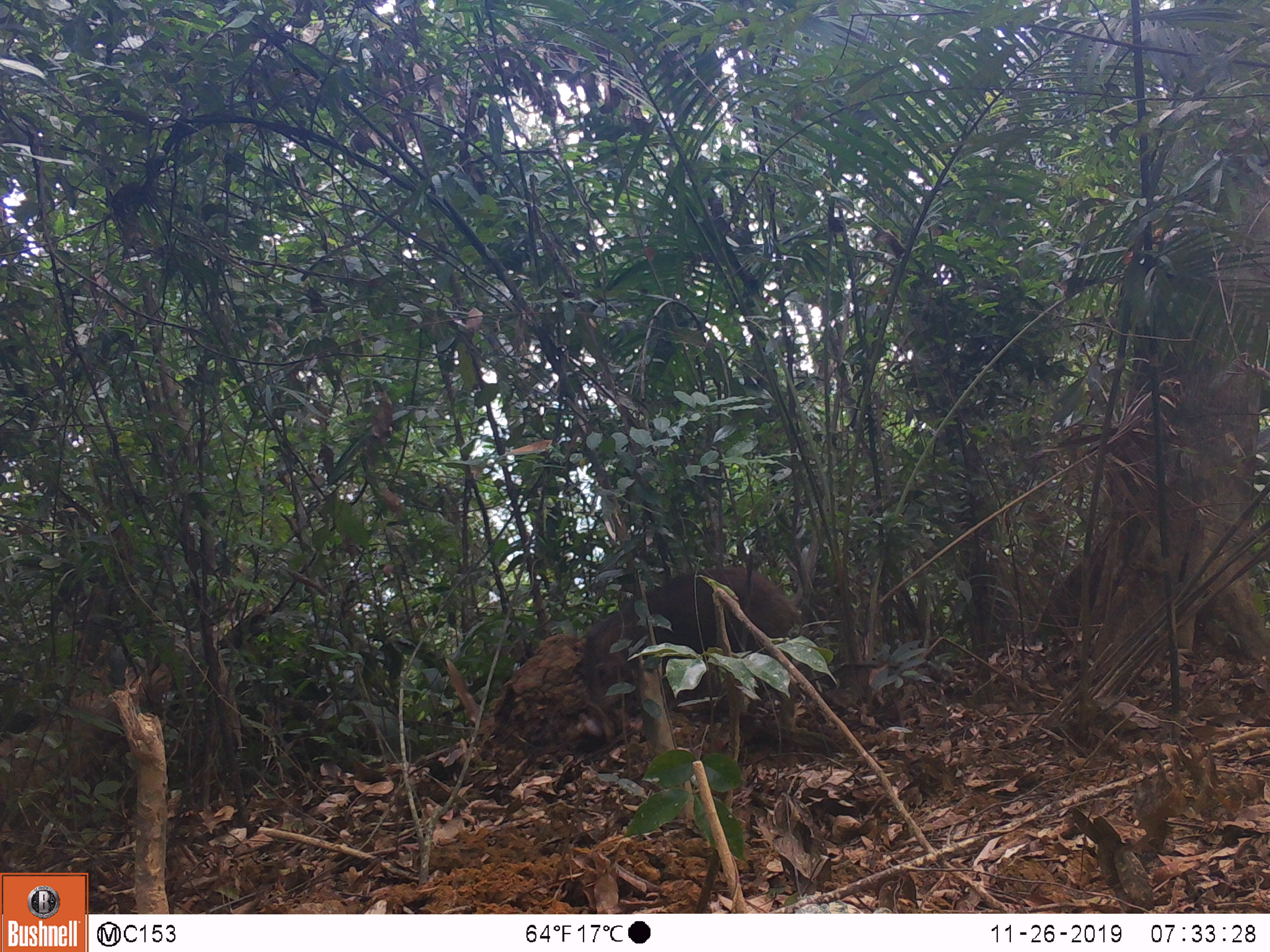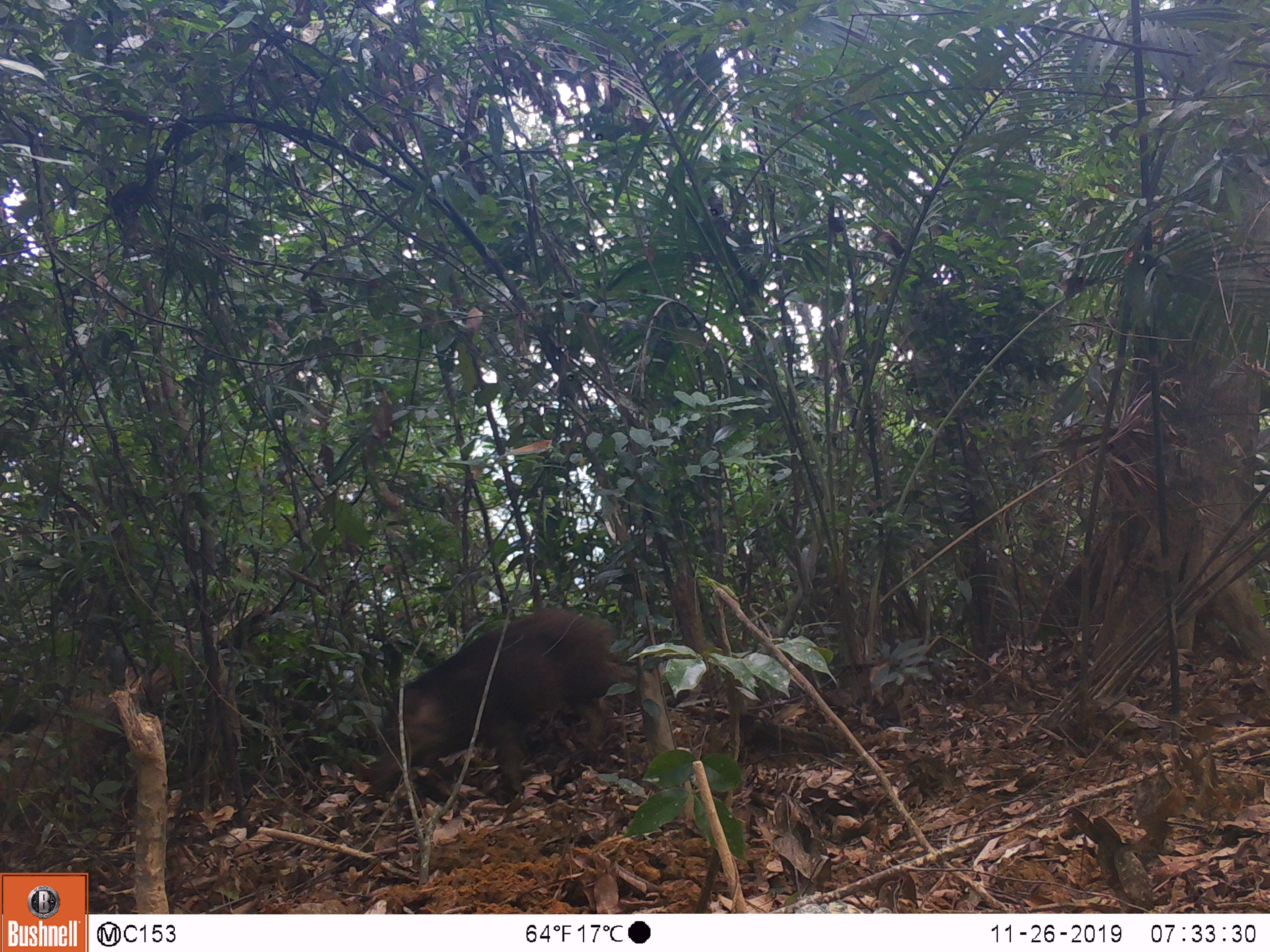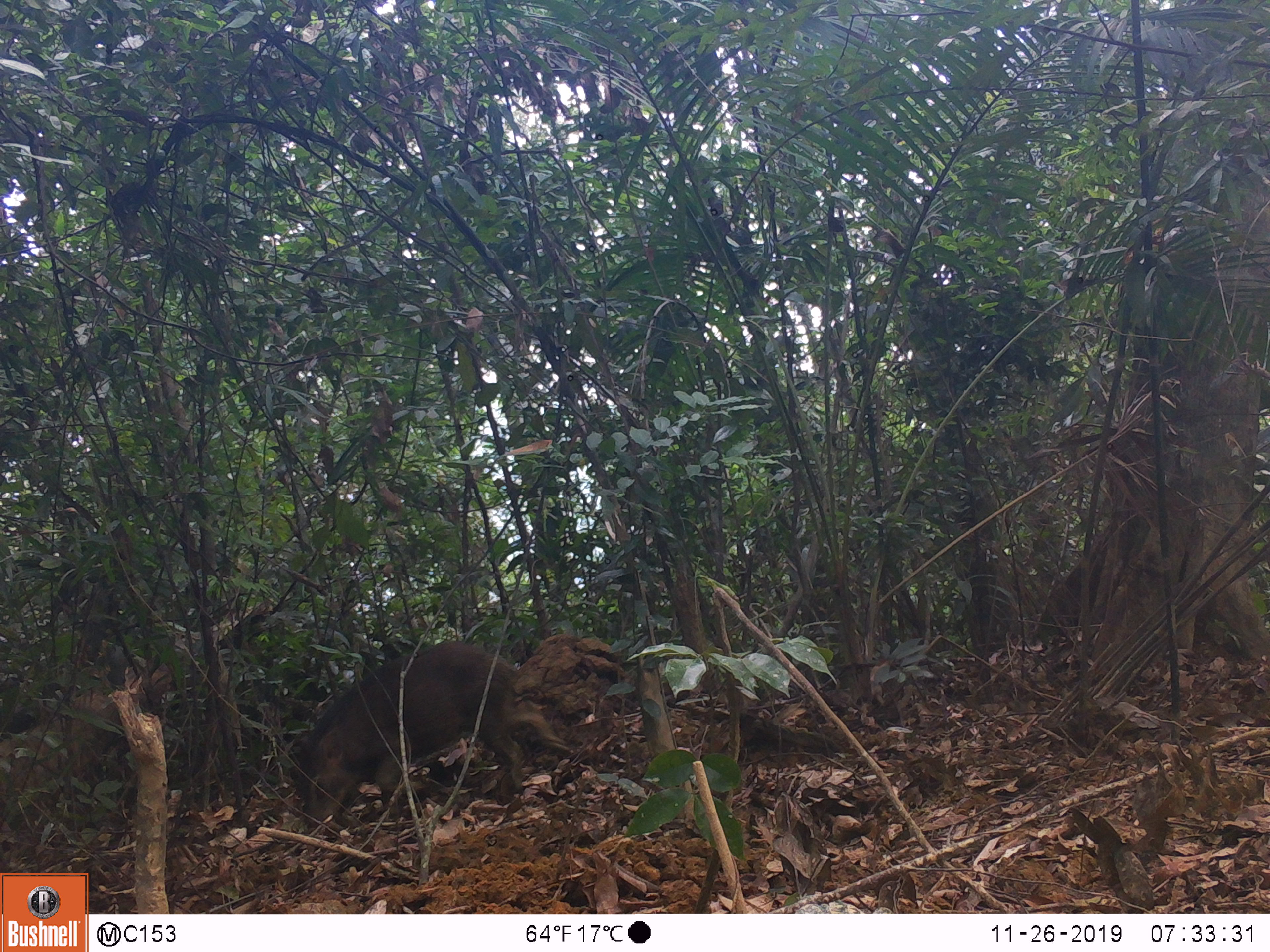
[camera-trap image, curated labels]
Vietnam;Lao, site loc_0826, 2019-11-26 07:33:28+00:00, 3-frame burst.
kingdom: Animalia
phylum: Chordata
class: Mammalia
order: Artiodactyla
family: Suidae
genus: Sus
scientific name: Sus scrofa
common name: eurasian wild pig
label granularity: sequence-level